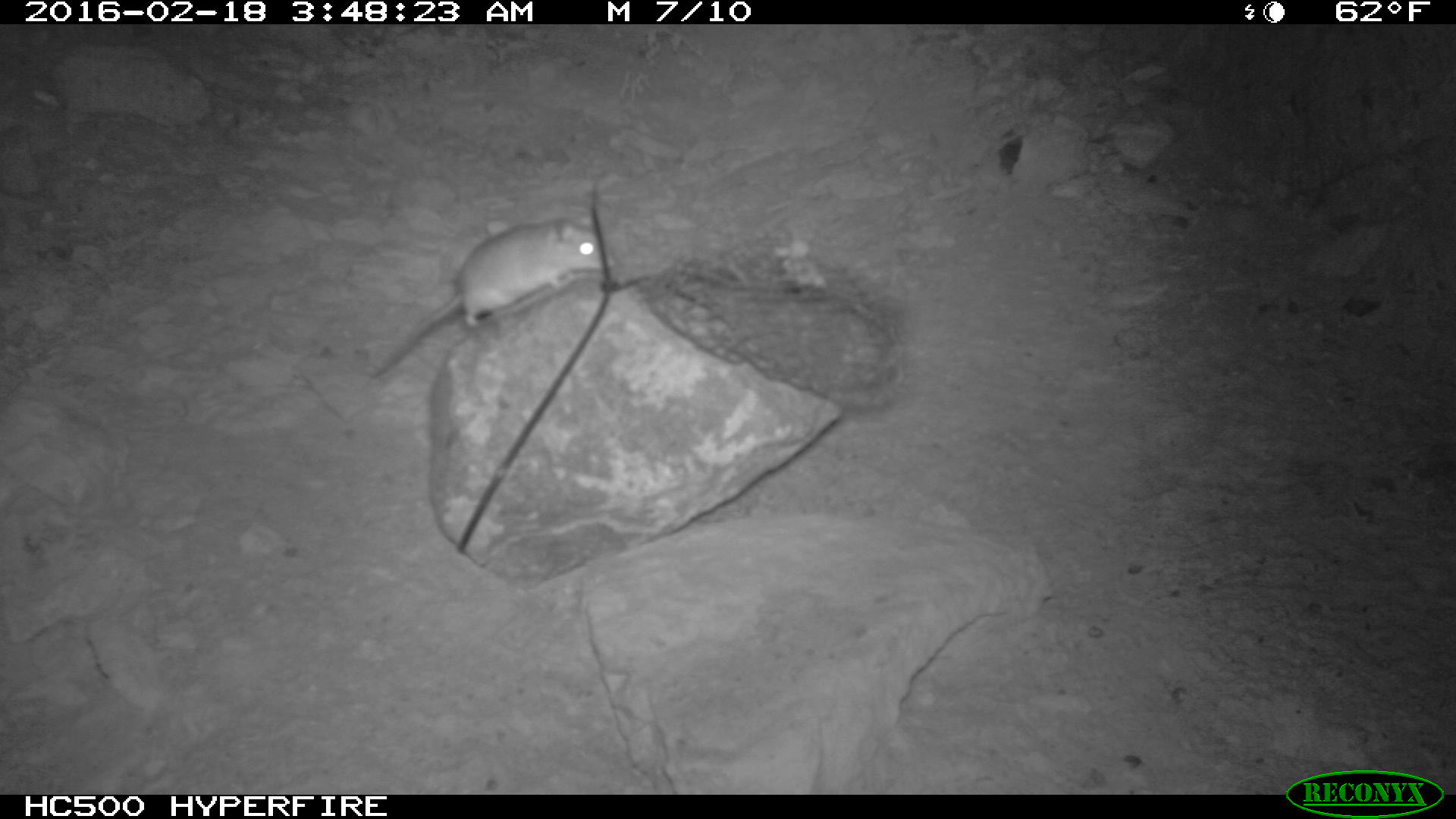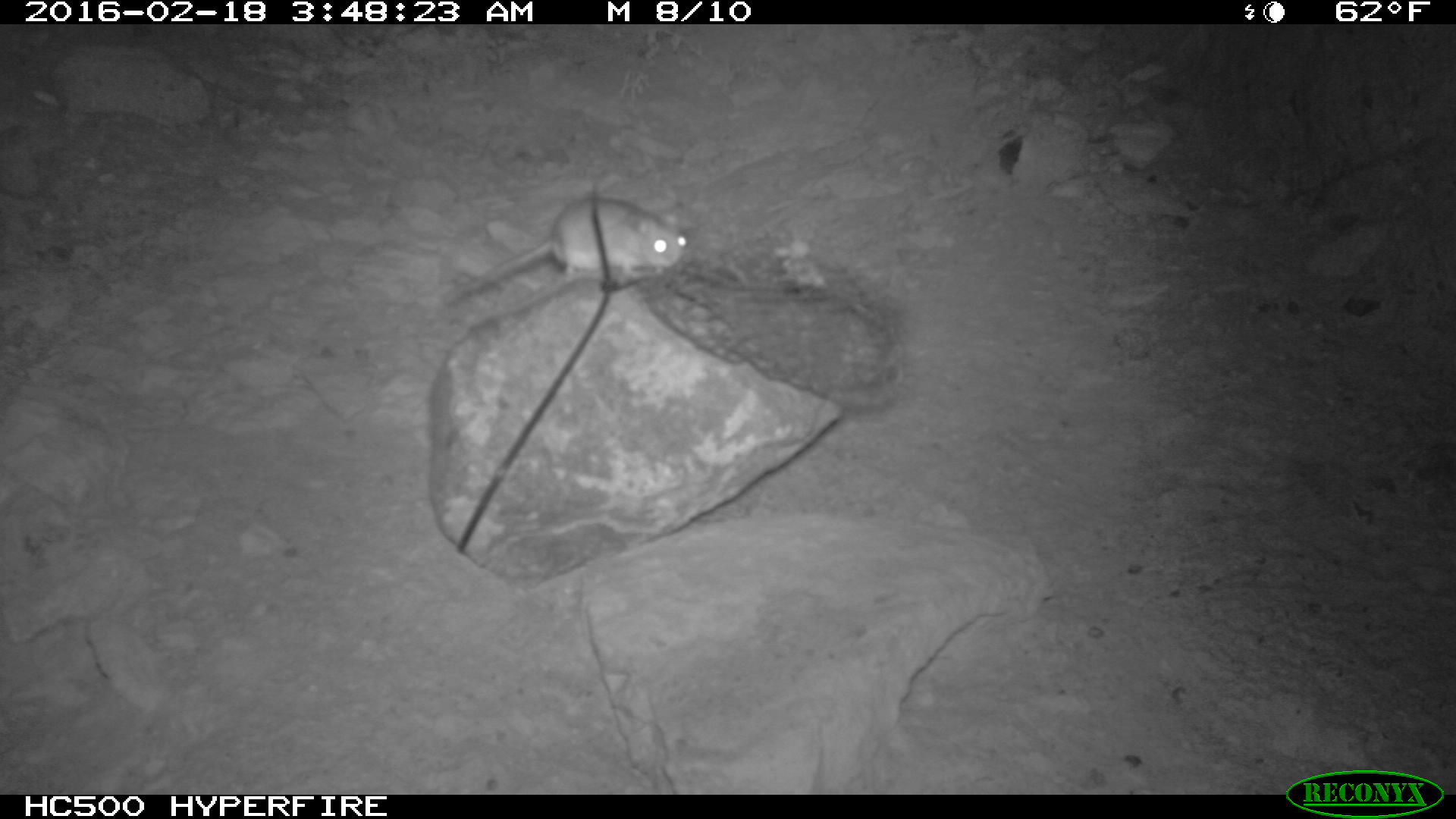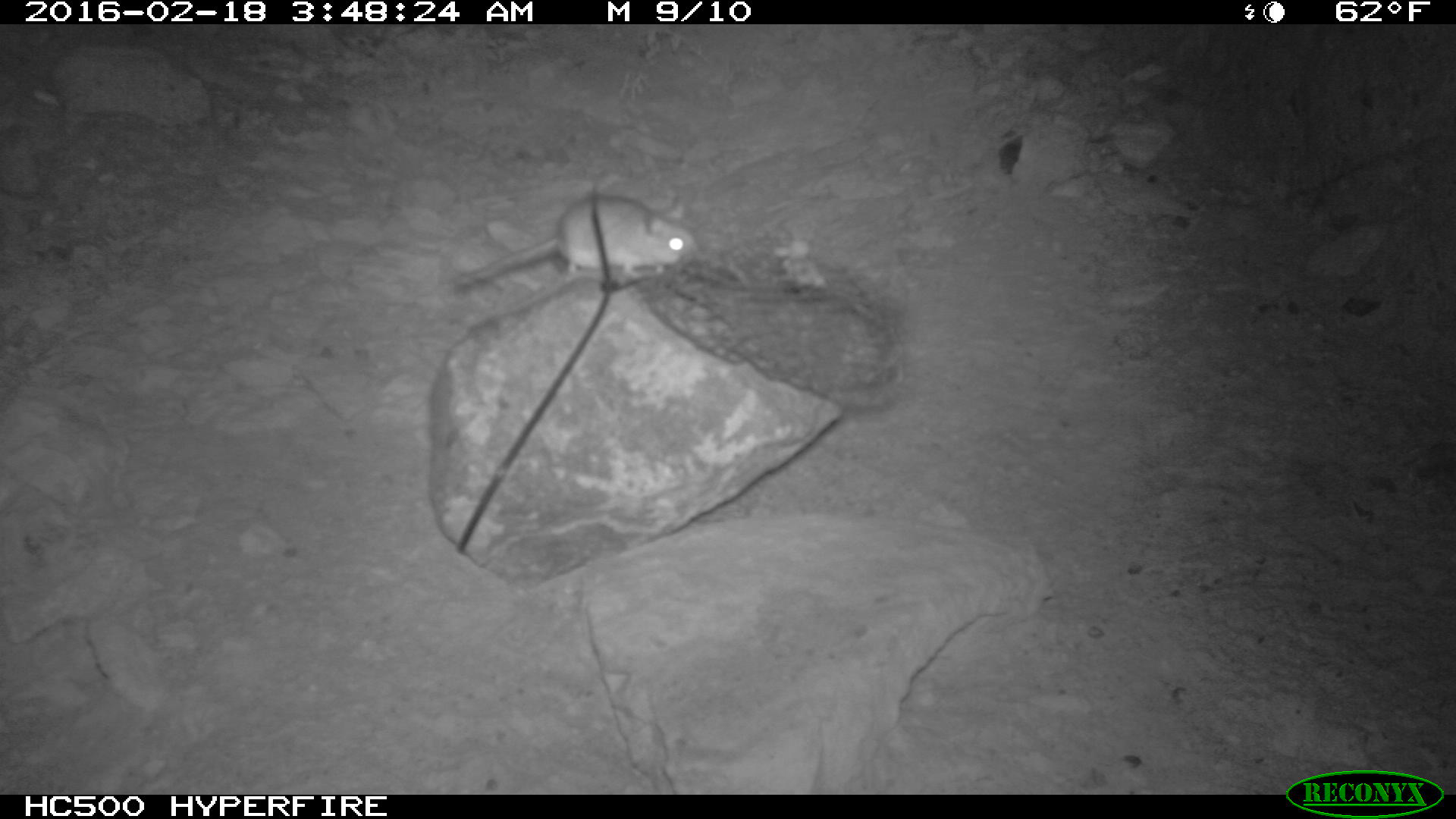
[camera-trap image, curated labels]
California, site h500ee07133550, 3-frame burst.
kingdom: Animalia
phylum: Chordata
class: Mammalia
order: Rodentia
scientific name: Rodentia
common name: rodent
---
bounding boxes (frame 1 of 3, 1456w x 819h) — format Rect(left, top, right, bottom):
rodent: Rect(369, 213, 616, 378)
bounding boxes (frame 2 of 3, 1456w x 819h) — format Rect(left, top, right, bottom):
rodent: Rect(444, 196, 690, 302)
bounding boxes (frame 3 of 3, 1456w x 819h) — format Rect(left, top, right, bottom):
rodent: Rect(452, 193, 697, 297)